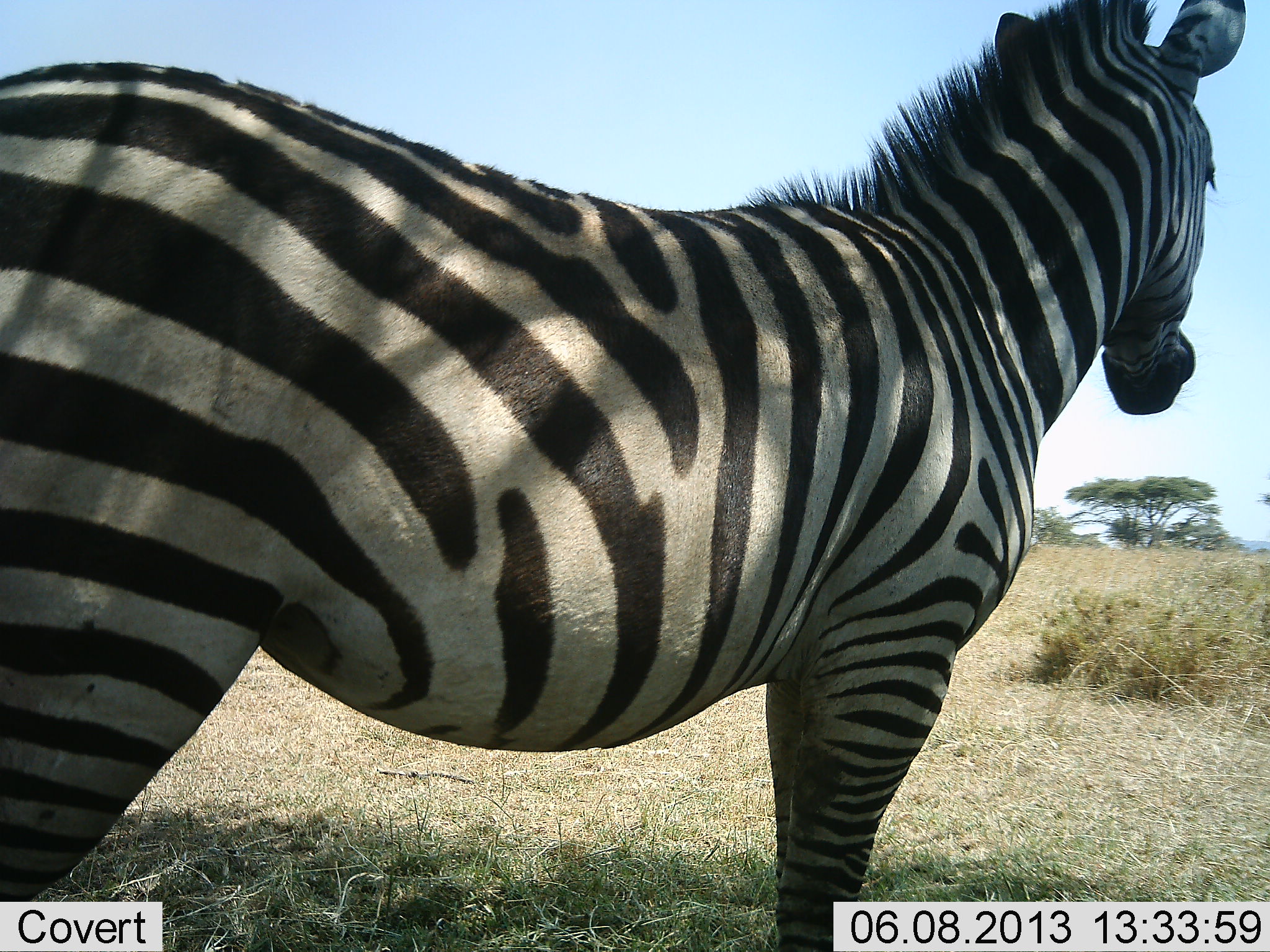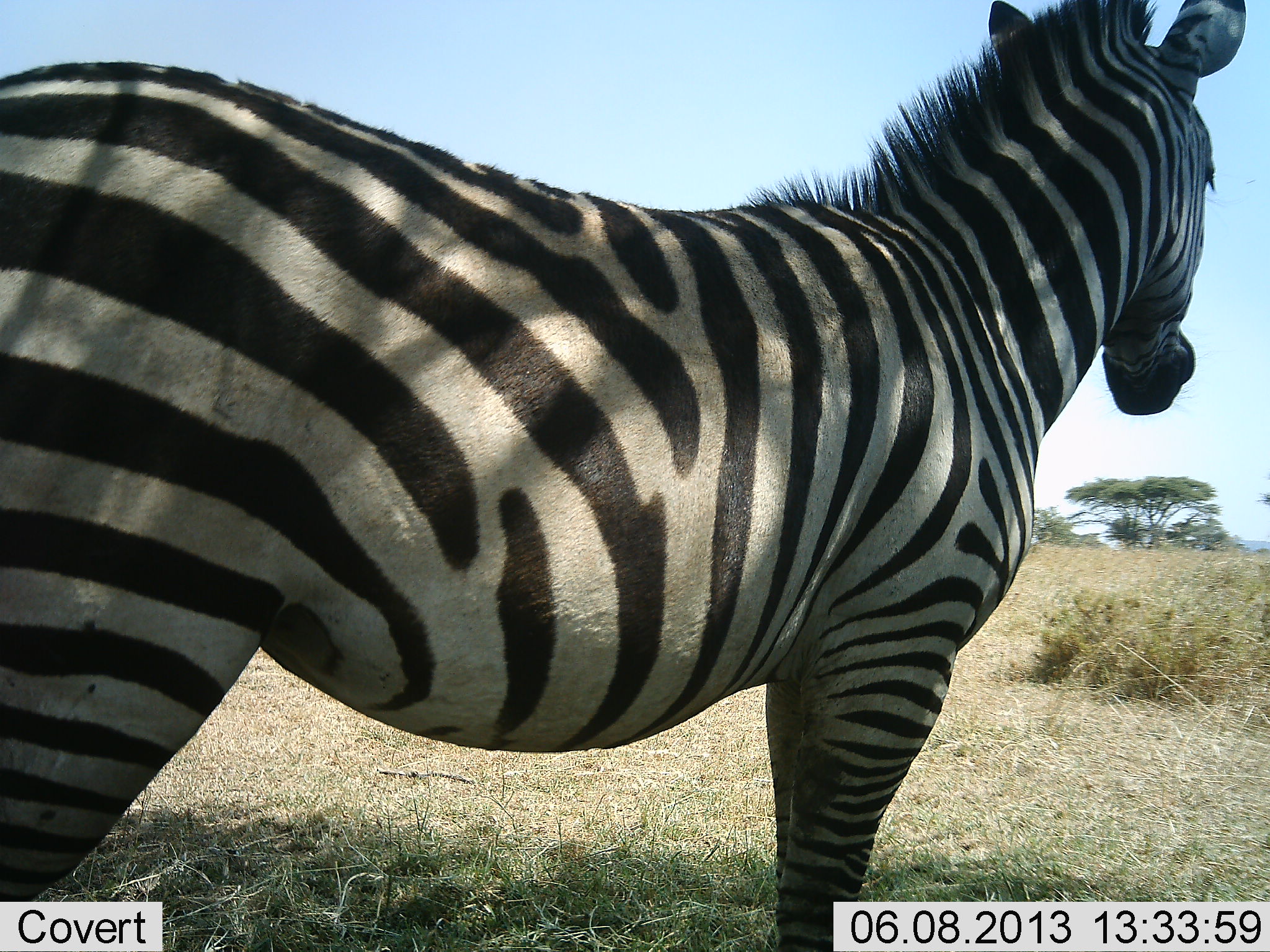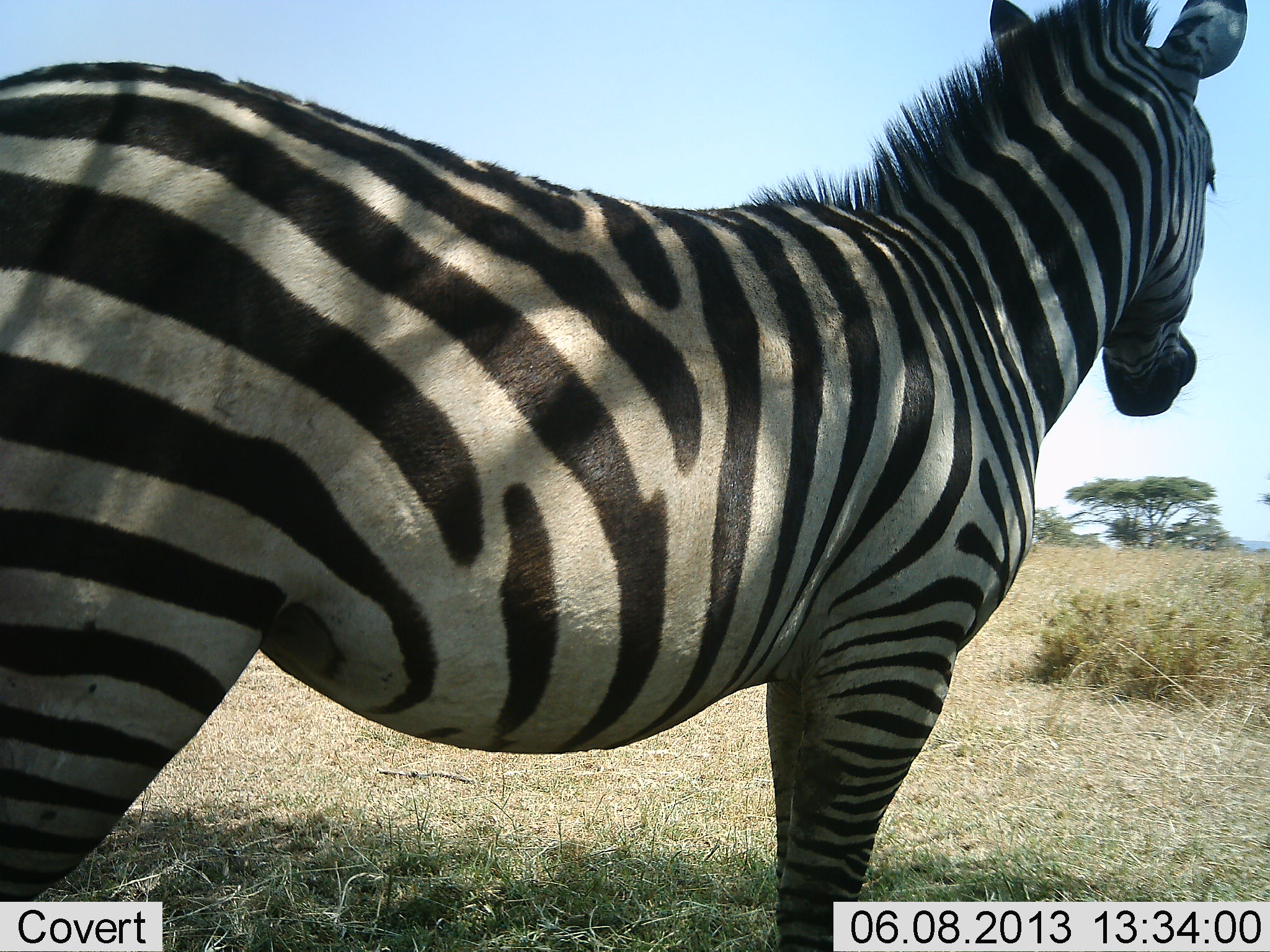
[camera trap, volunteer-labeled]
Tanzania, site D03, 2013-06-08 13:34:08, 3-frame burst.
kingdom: Animalia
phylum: Chordata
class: Mammalia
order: Perissodactyla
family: Equidae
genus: Equus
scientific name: Equus quagga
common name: plains zebra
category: zebra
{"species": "zebra (plains zebra) (Equus quagga)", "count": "1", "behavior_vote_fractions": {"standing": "100%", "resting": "0%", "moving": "0%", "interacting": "0%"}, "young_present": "0%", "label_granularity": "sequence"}